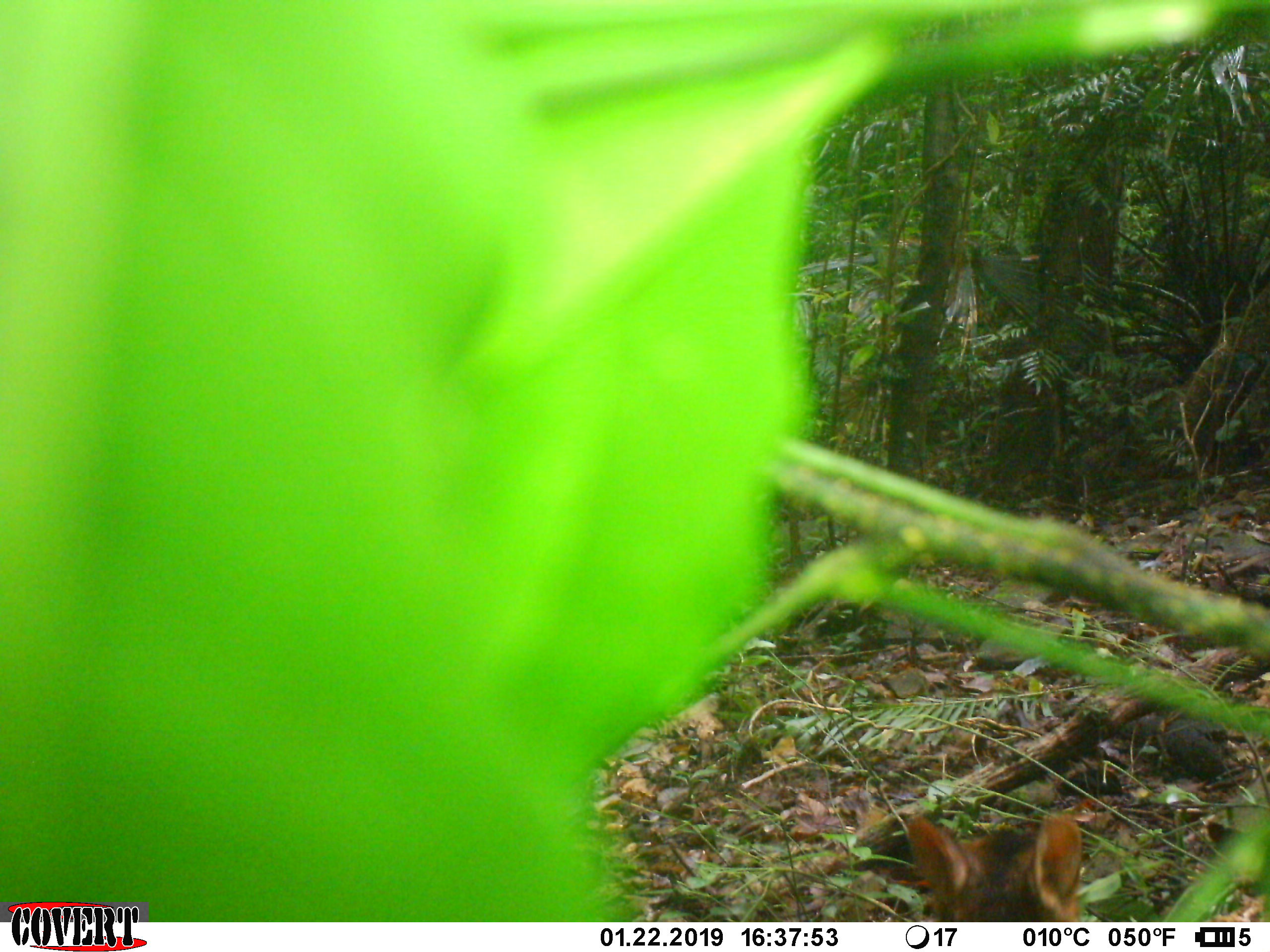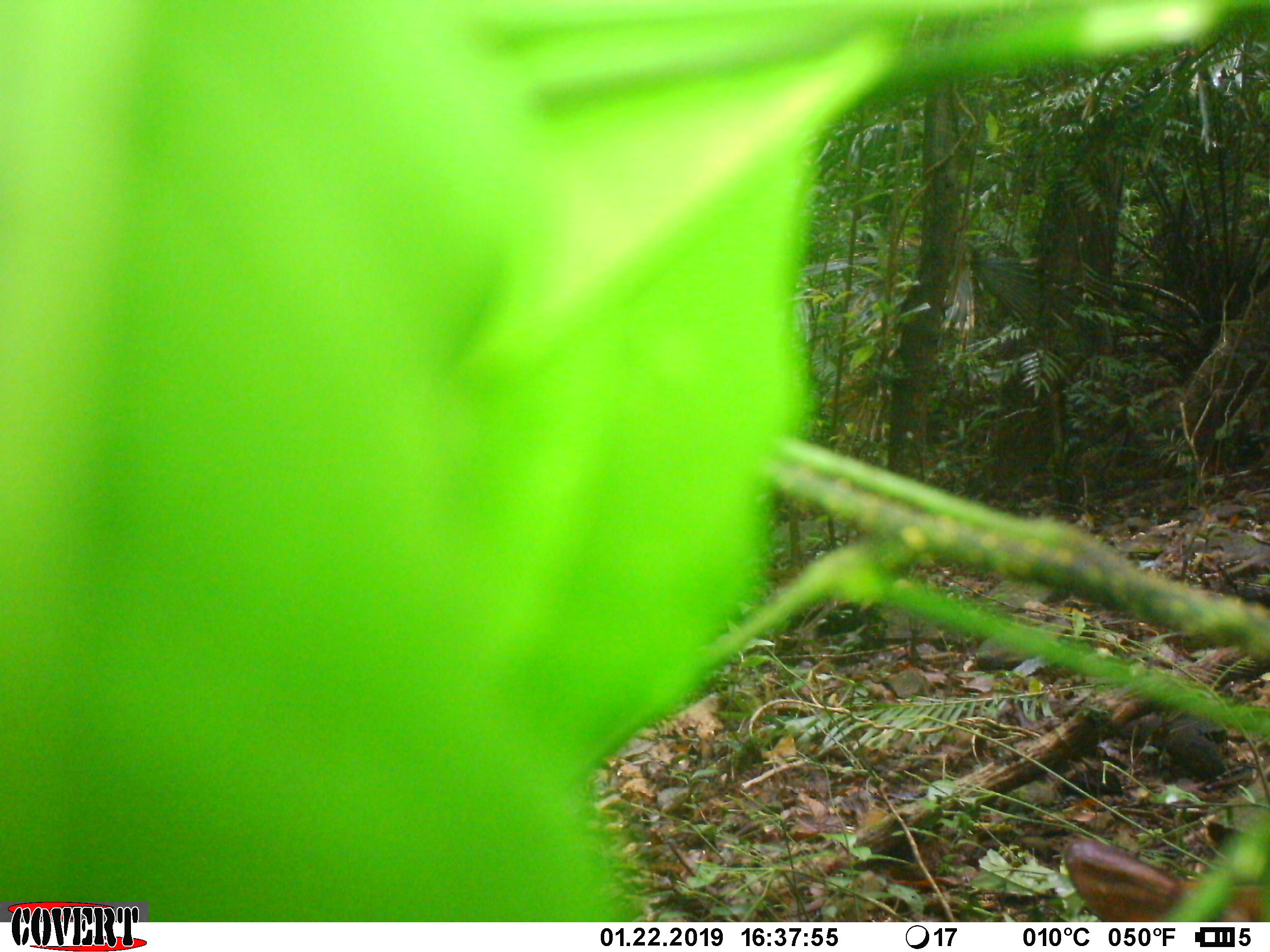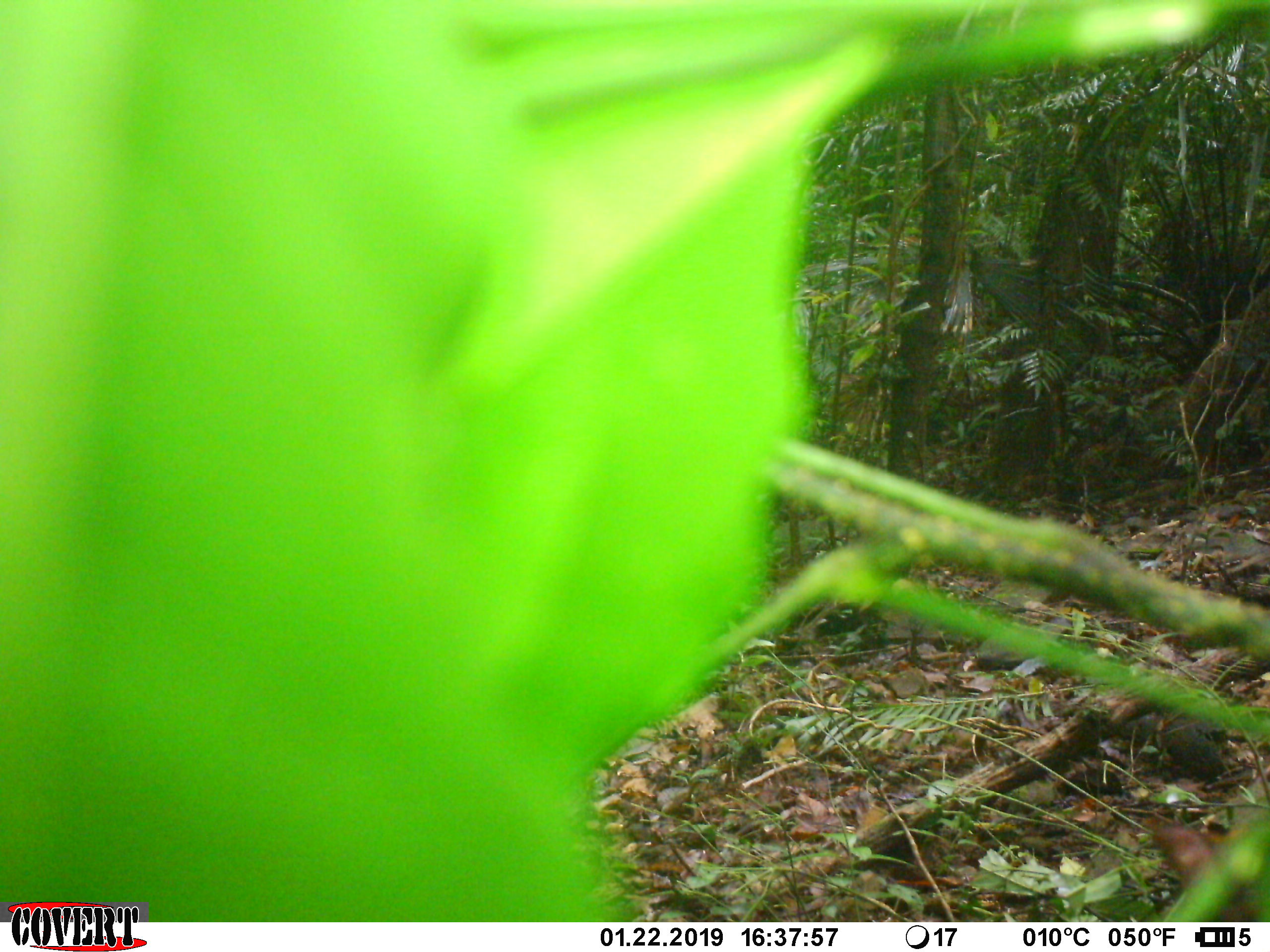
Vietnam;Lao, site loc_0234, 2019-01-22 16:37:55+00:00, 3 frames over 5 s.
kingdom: Animalia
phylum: Chordata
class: Mammalia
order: Artiodactyla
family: Cervidae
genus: Muntiacus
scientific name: Muntiacus vuquangensis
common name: large-antlered muntjac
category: large antlered muntjac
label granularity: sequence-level